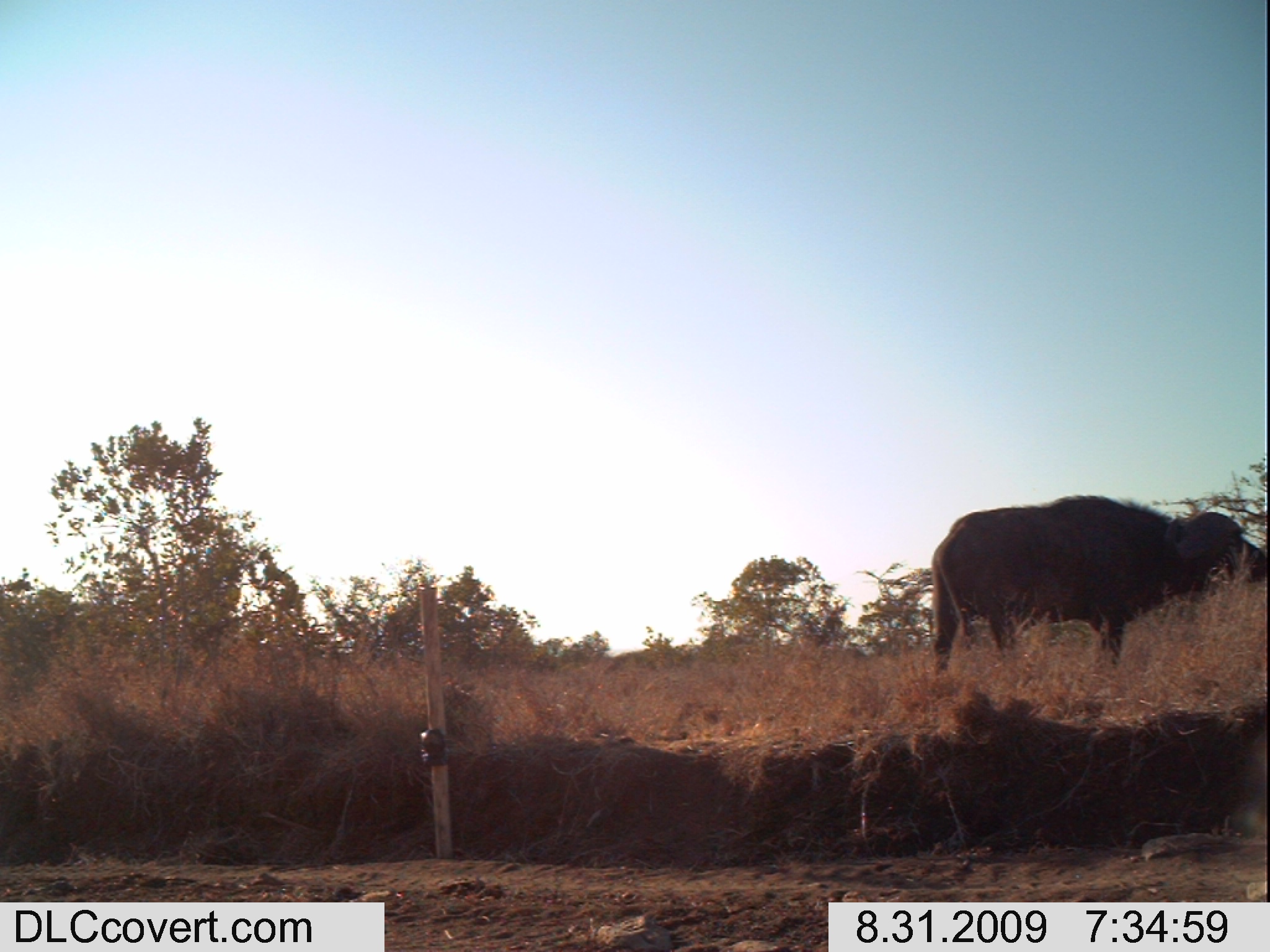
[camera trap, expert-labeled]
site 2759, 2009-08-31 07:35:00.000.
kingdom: Animalia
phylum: Chordata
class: Mammalia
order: Artiodactyla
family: Bovidae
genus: Syncerus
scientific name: Syncerus caffer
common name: african buffalo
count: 1